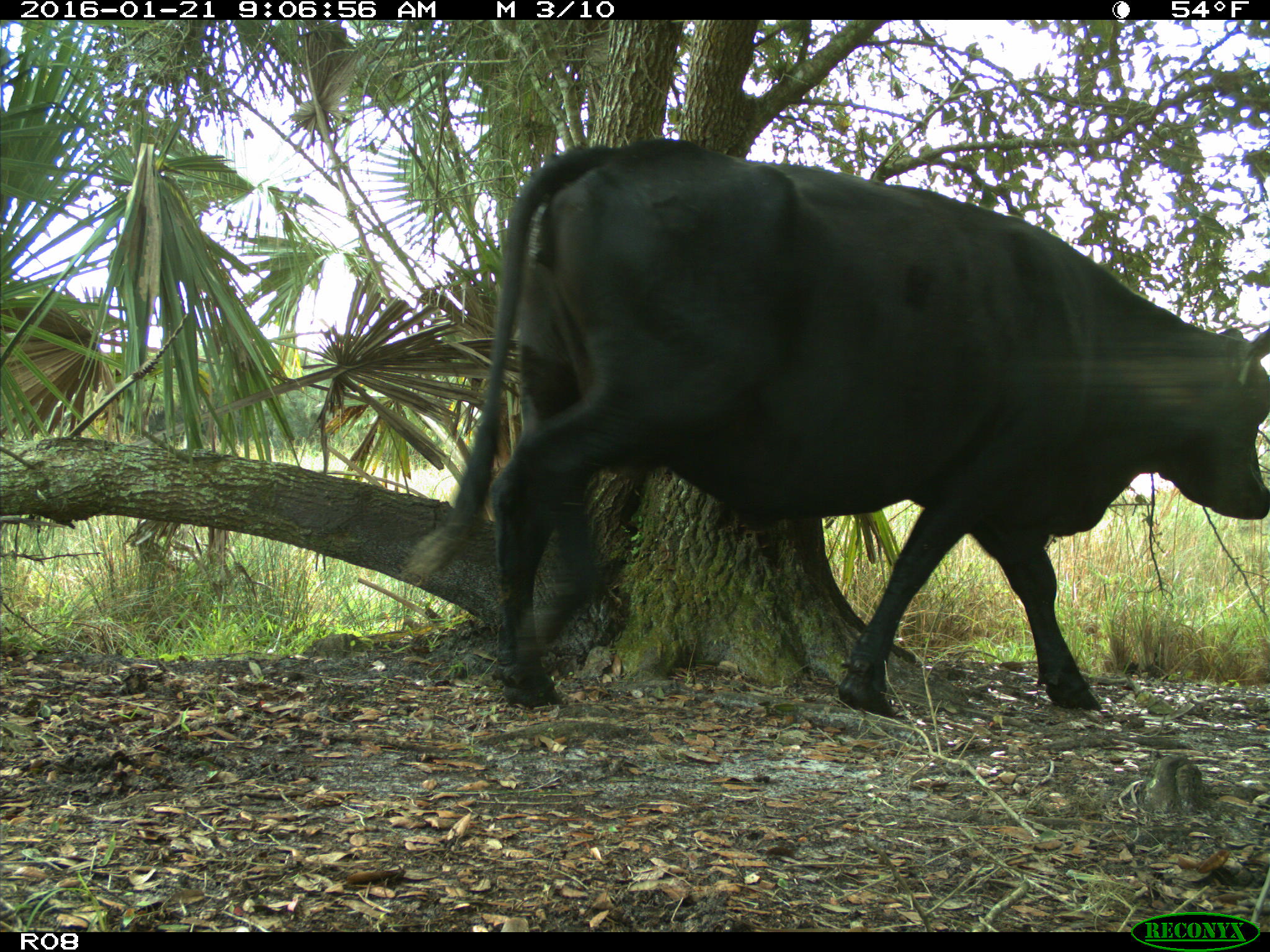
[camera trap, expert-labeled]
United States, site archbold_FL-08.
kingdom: Animalia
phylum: Chordata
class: Mammalia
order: Artiodactyla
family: Bovidae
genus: Bos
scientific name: Bos taurus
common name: domestic cow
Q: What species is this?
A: Bos taurus (domestic cow).